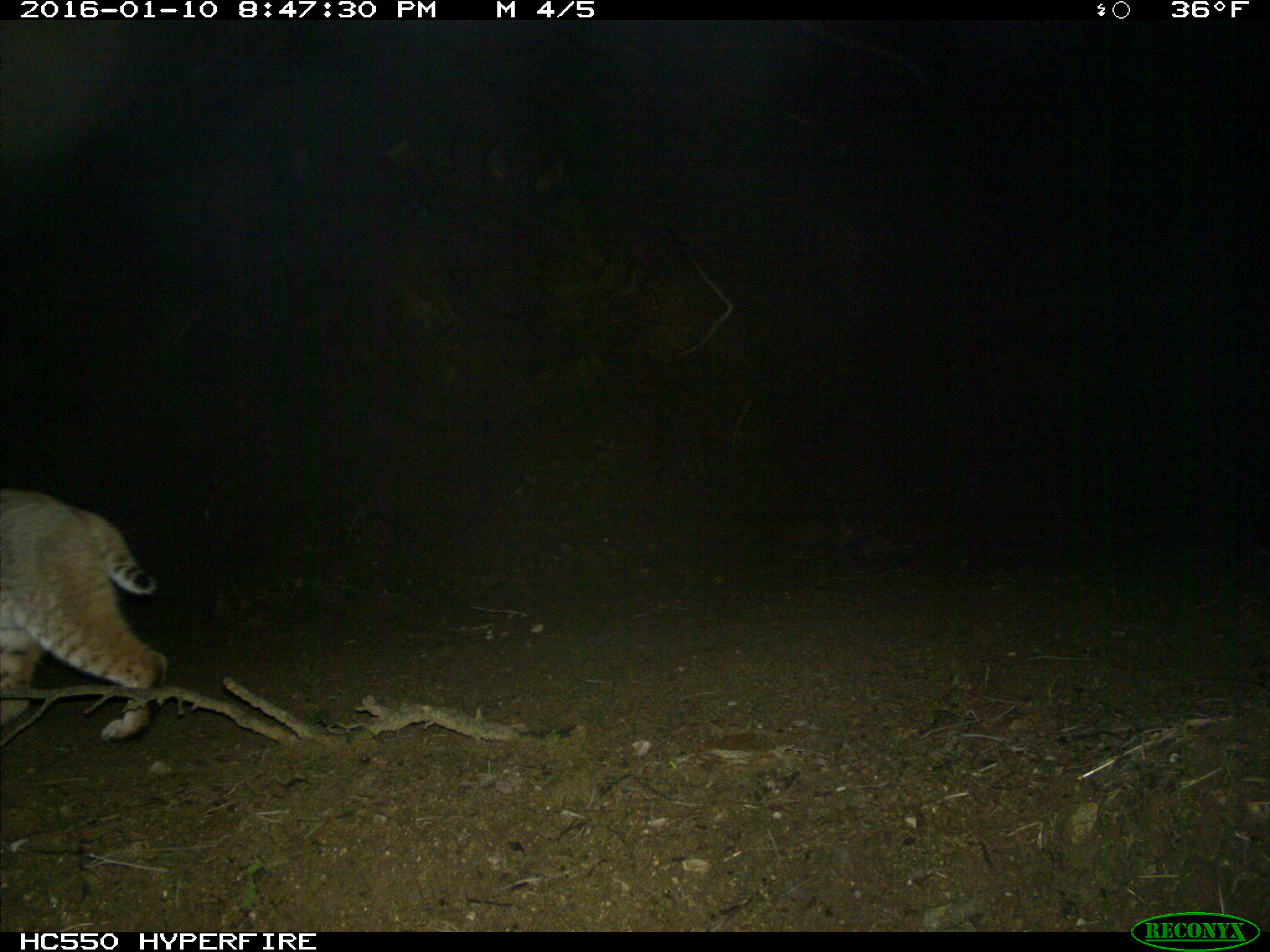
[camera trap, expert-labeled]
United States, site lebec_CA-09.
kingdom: Animalia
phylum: Chordata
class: Mammalia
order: Carnivora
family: Felidae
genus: Lynx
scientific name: Lynx rufus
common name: bobcat